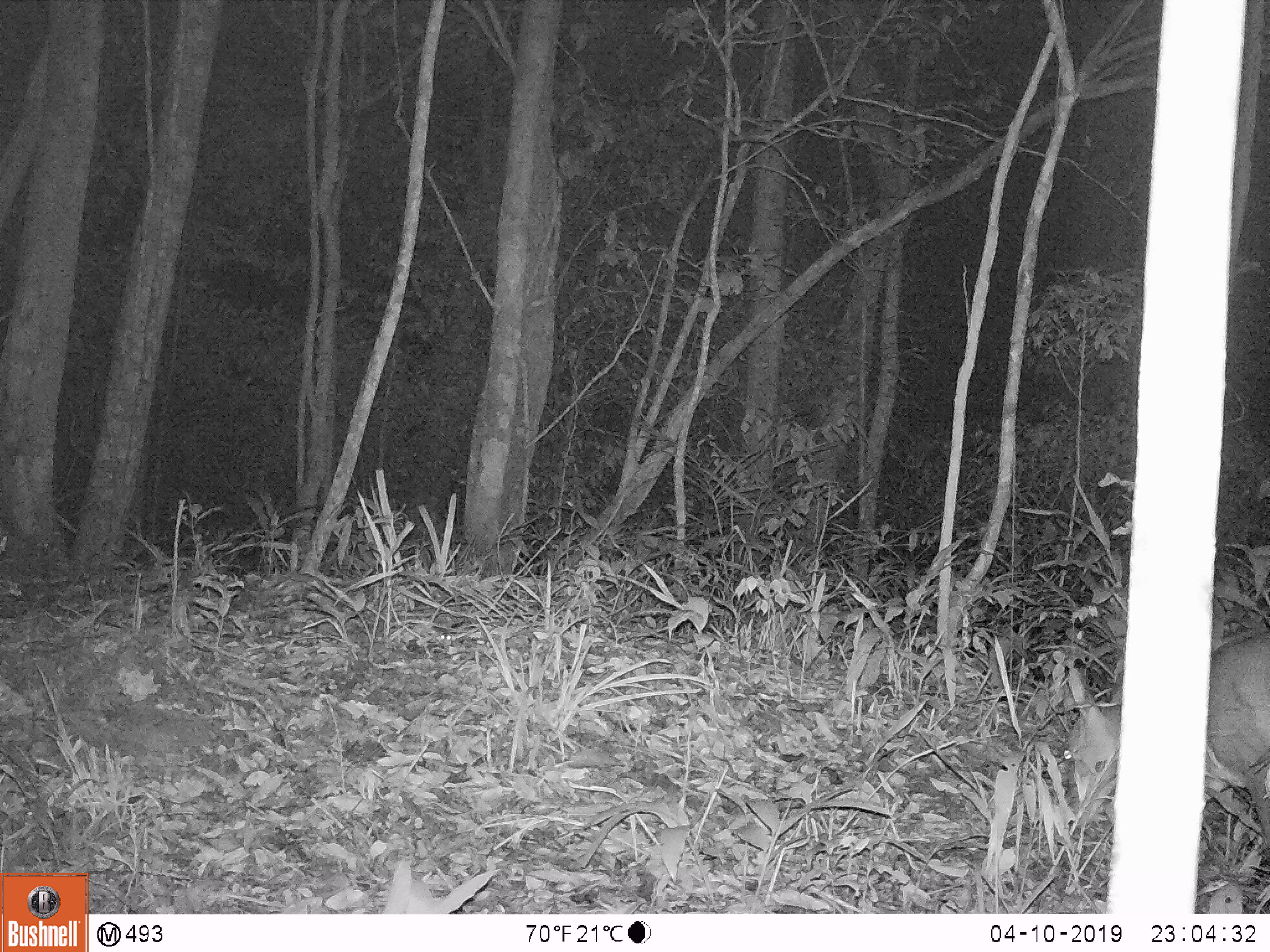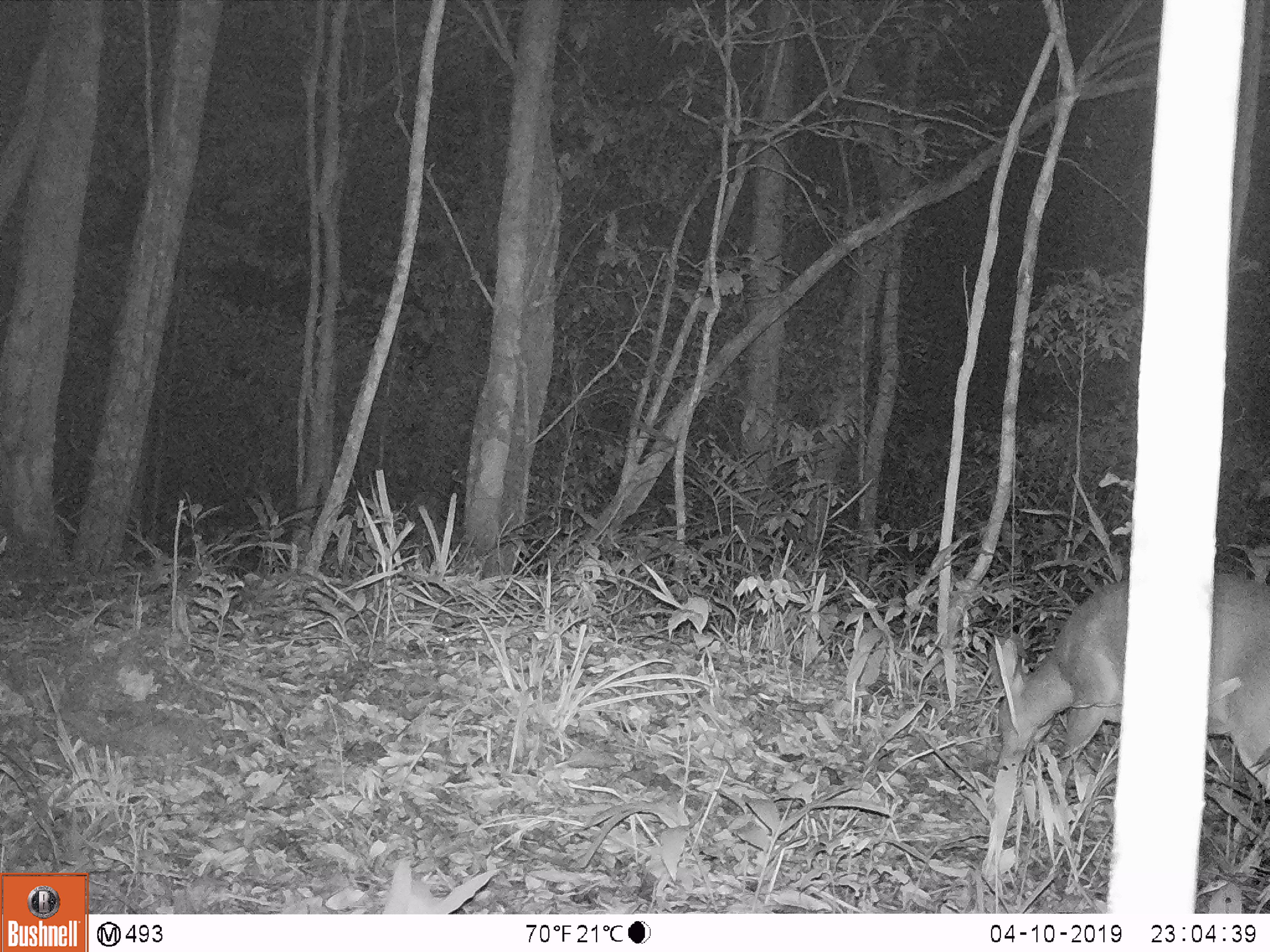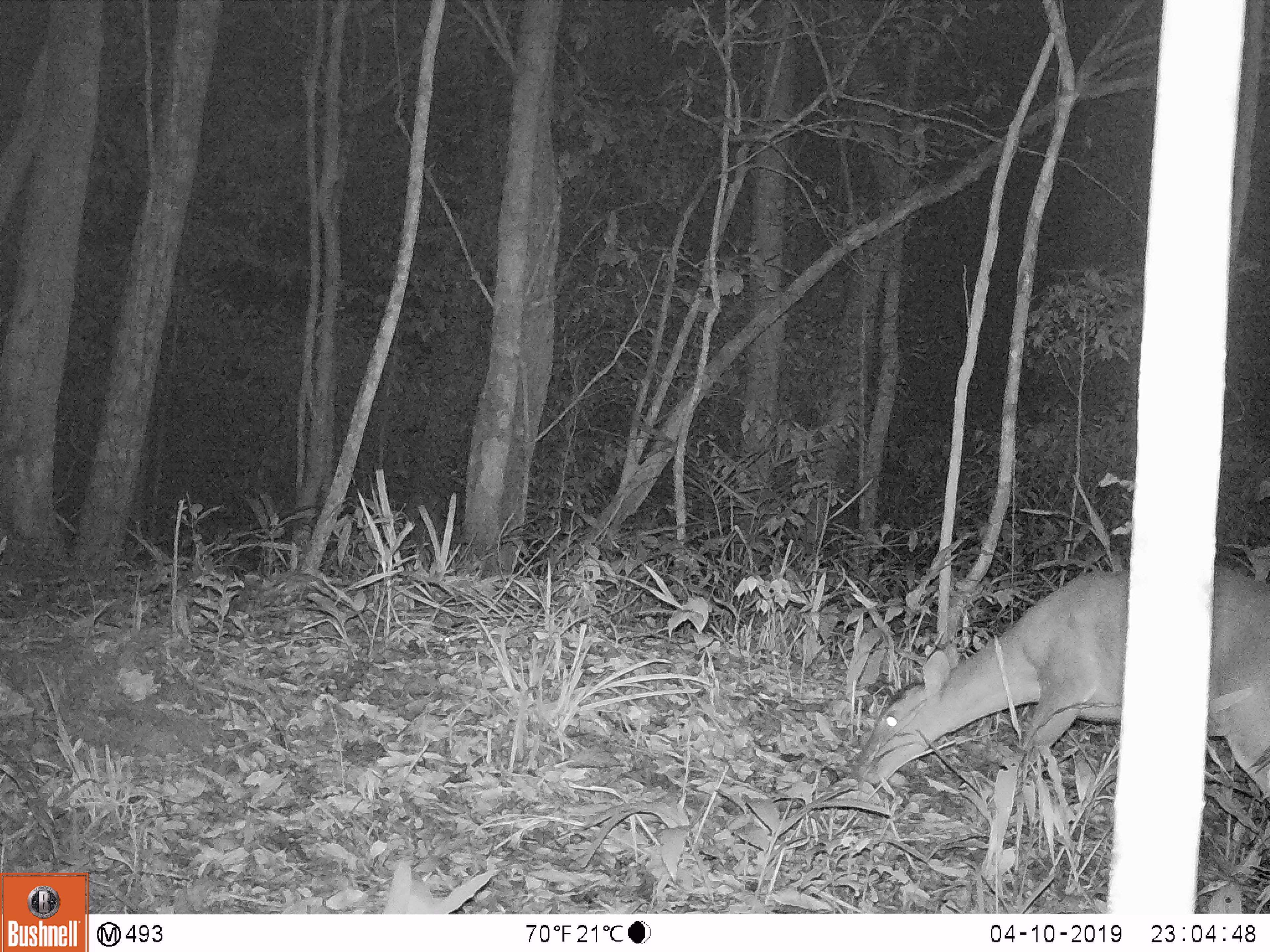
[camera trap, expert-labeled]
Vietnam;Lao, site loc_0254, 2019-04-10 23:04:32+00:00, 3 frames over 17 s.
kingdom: Animalia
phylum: Chordata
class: Mammalia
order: Artiodactyla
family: Cervidae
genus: Muntiacus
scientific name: Muntiacus vuquangensis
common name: large-antlered muntjac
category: large antlered muntjac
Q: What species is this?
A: Large antlered muntjac (large-antlered muntjac) (Muntiacus vuquangensis).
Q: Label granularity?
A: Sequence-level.